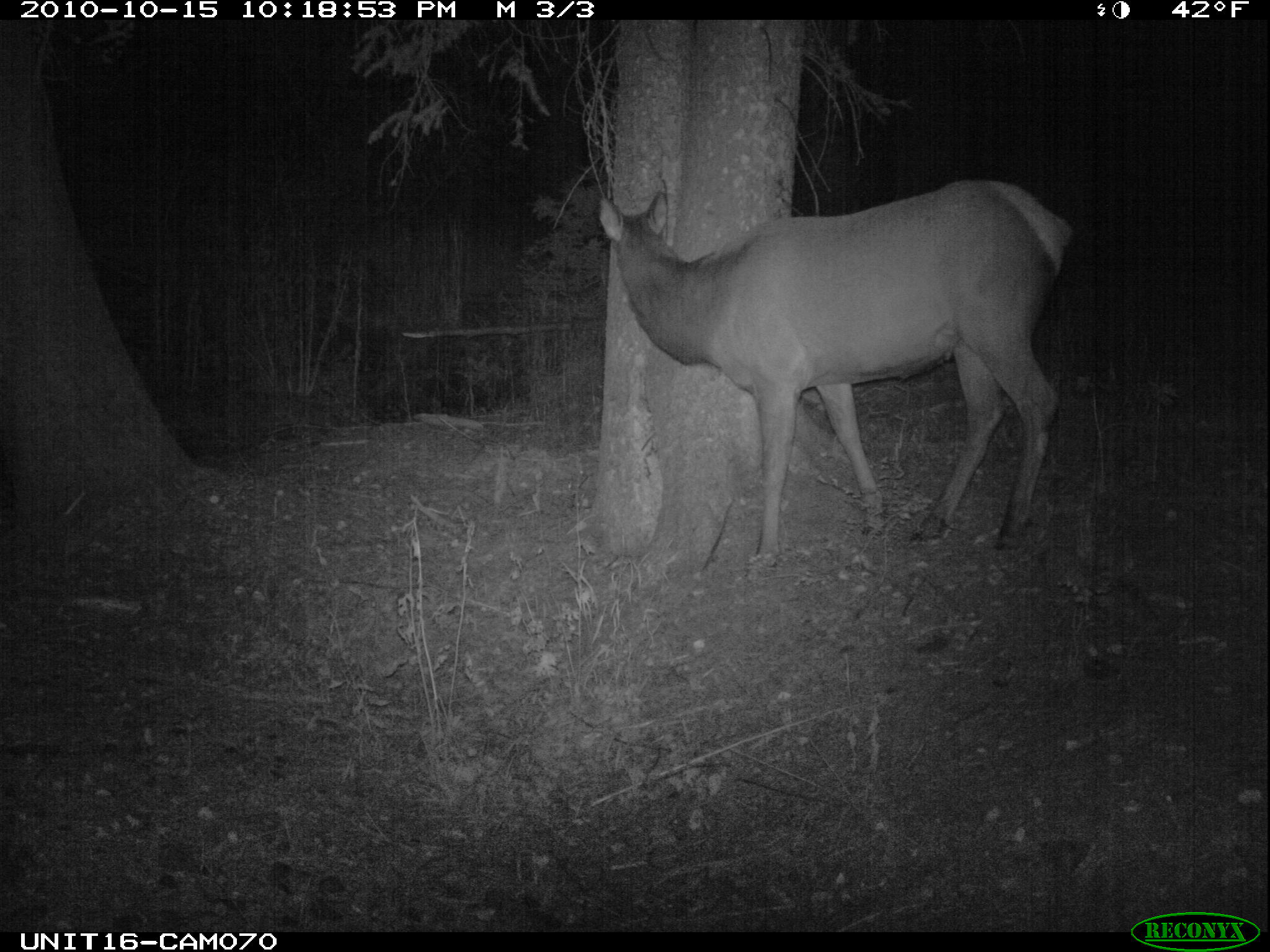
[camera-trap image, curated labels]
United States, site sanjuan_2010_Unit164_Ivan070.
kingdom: Animalia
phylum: Chordata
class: Mammalia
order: Artiodactyla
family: Cervidae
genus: Cervus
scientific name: Cervus elaphus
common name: red deer